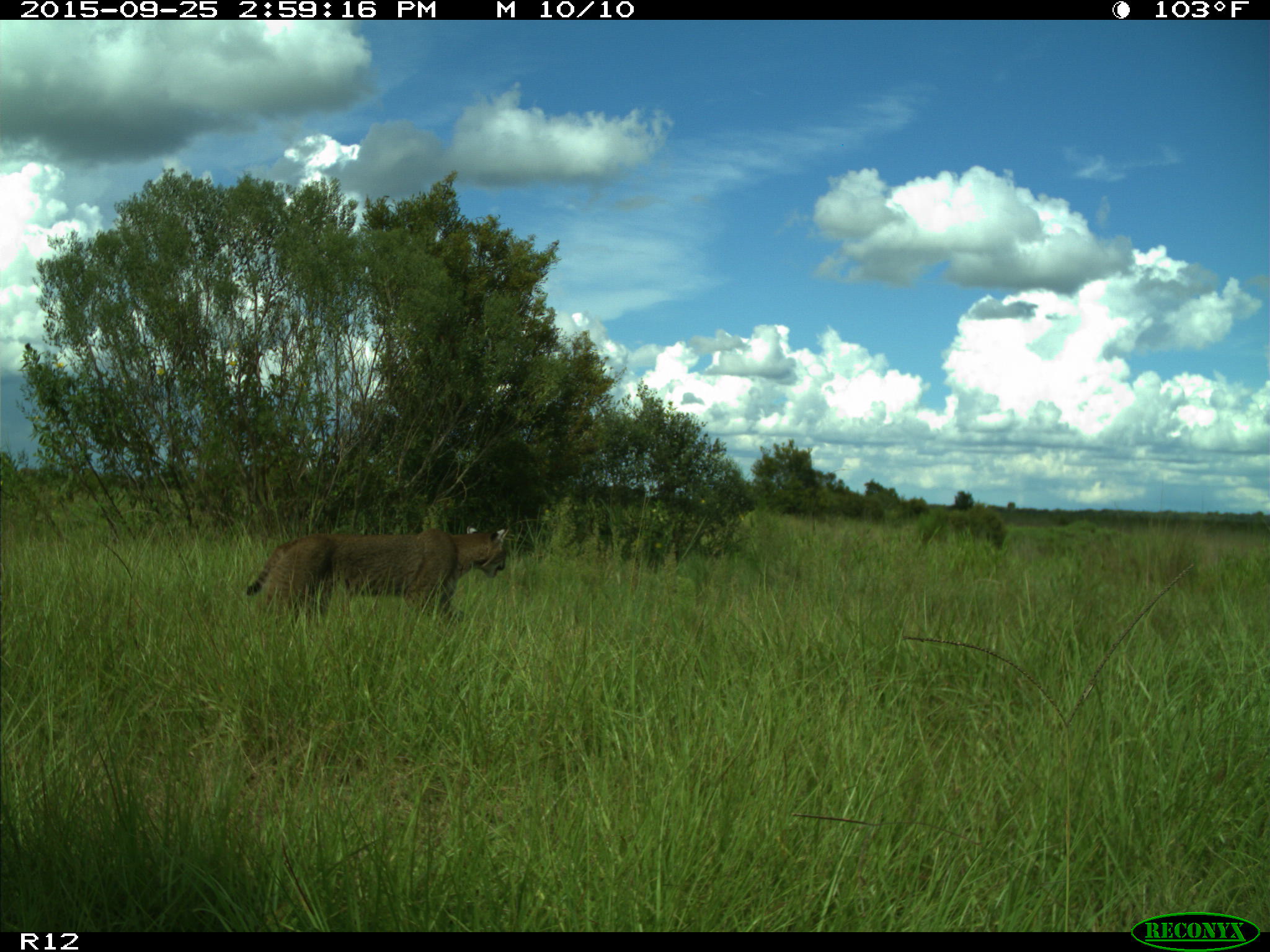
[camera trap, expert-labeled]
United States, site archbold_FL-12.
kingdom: Animalia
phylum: Chordata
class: Mammalia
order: Carnivora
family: Felidae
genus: Lynx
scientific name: Lynx rufus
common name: bobcat